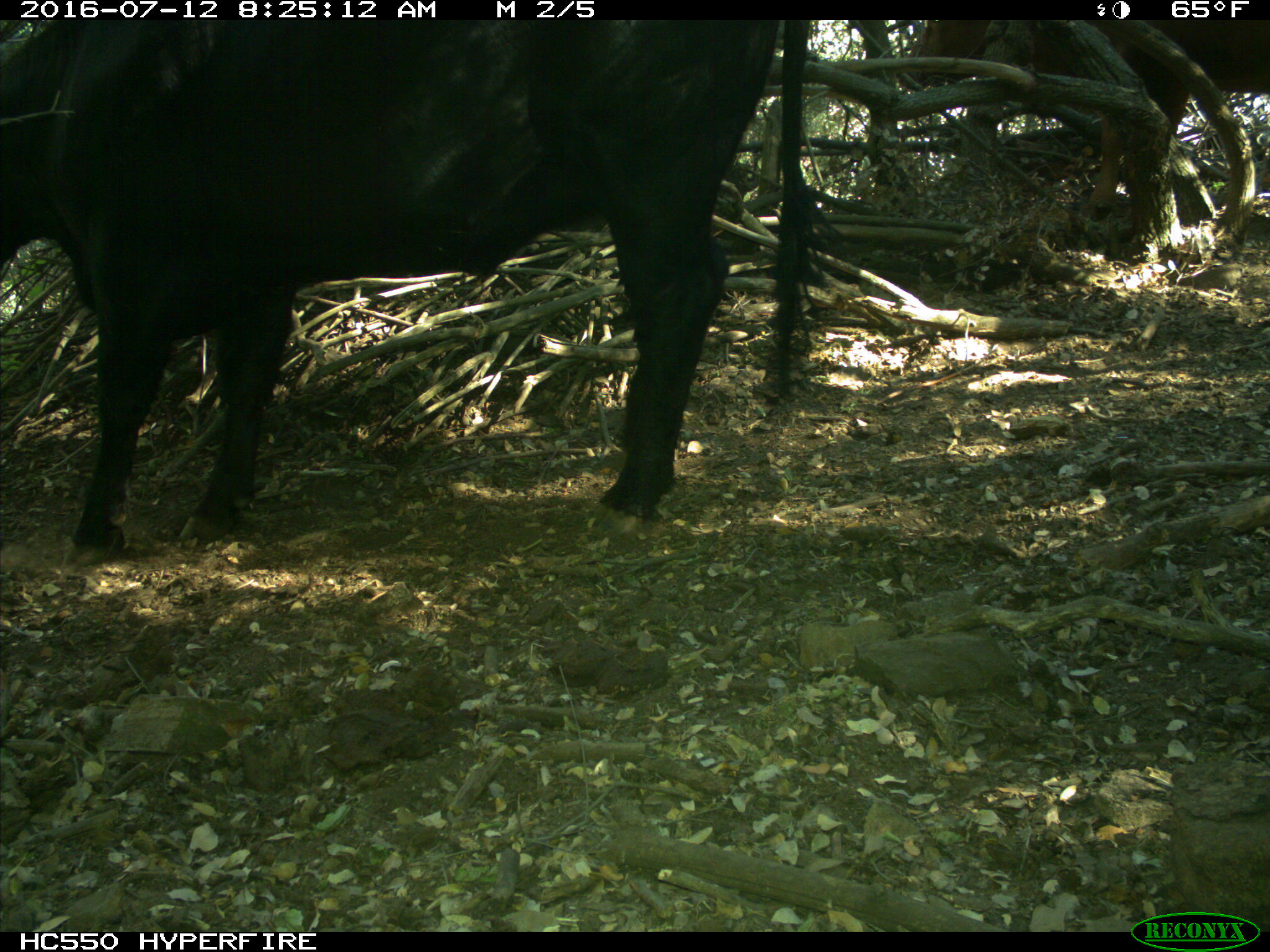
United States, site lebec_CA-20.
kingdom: Animalia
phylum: Chordata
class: Mammalia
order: Artiodactyla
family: Bovidae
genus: Bos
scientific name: Bos taurus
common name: domestic cow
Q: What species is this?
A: Bos taurus (domestic cow).